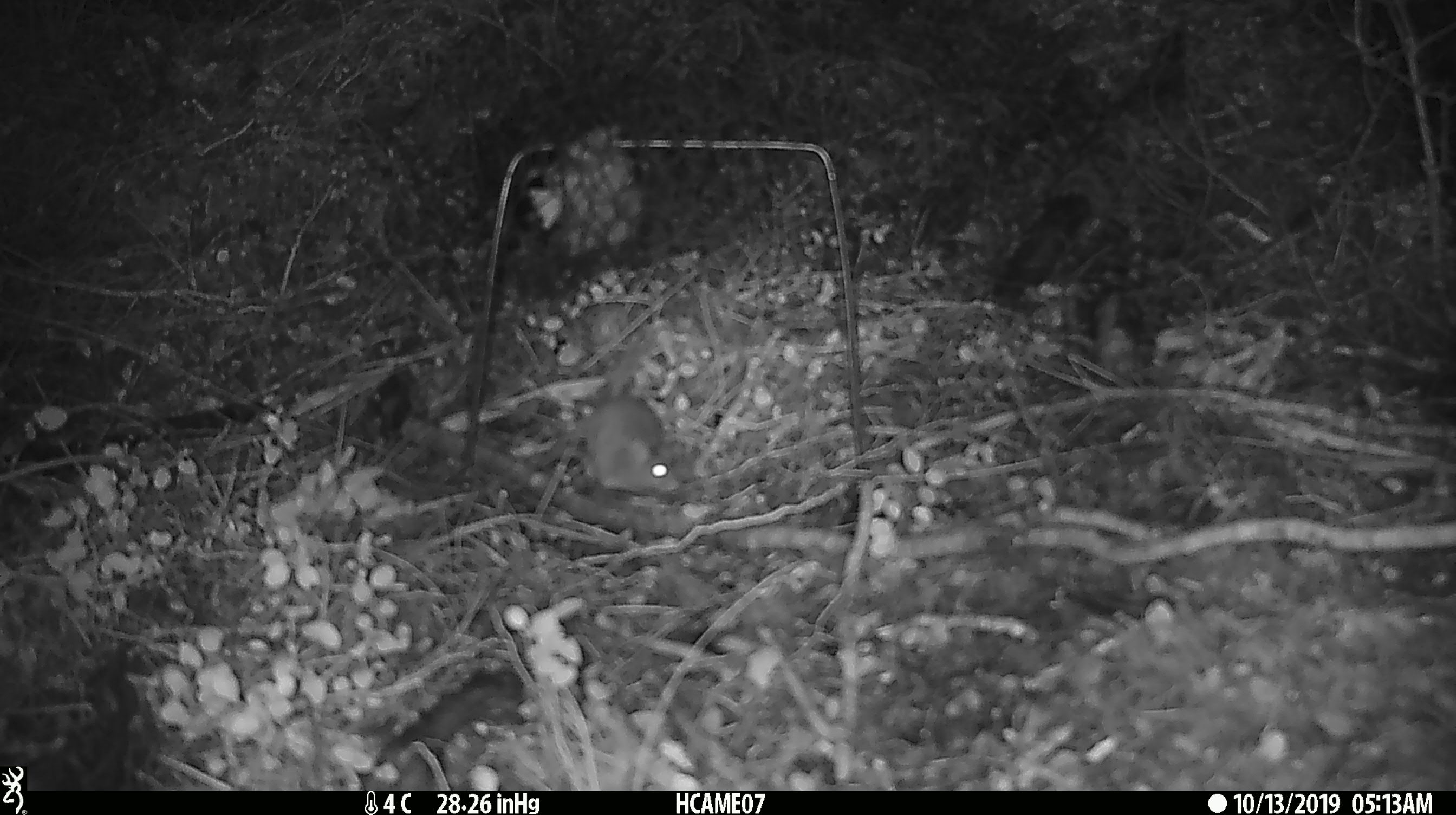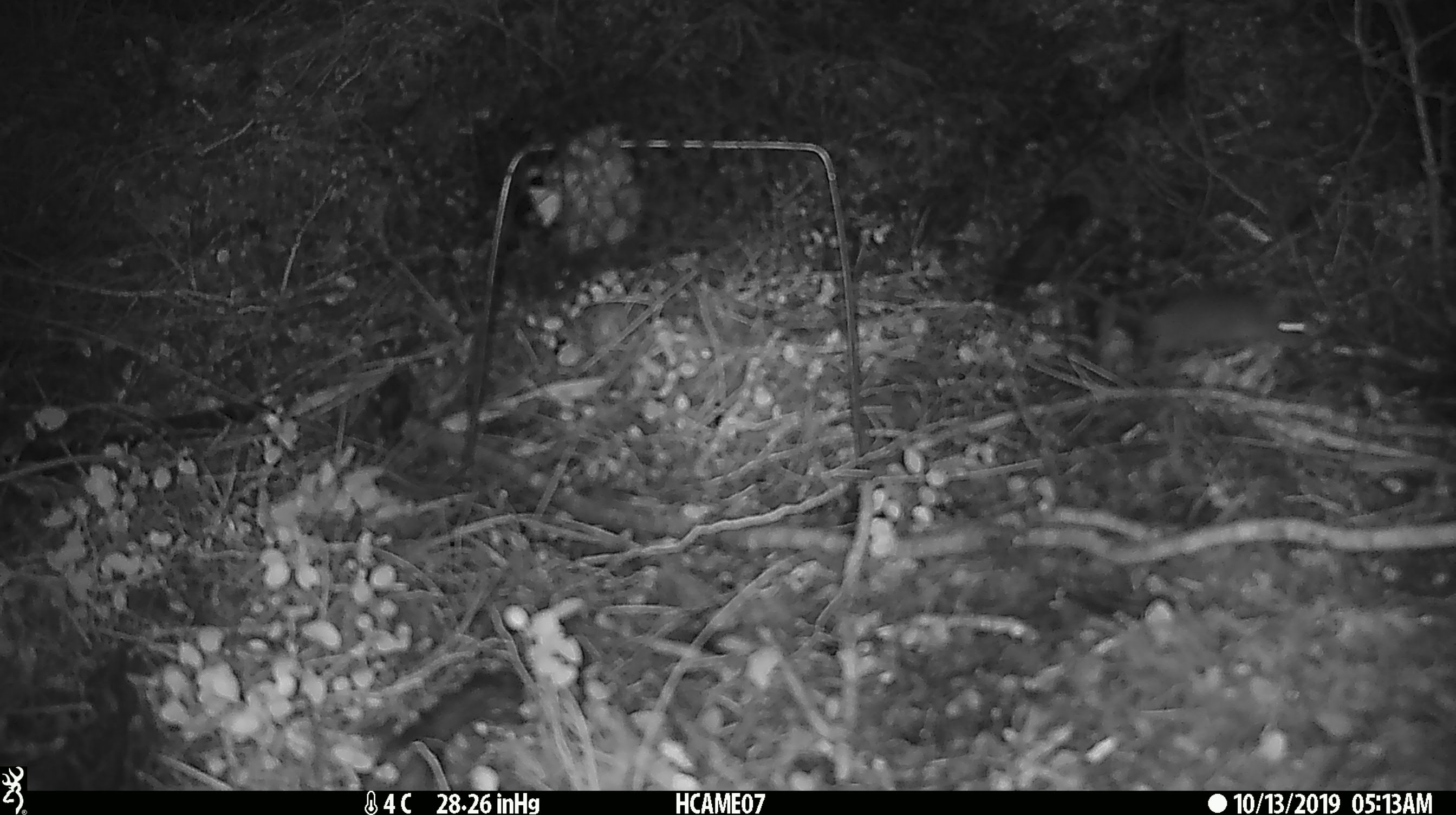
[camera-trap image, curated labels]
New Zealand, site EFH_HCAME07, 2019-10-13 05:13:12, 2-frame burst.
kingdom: Animalia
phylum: Chordata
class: Mammalia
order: Rodentia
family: Muridae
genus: Mus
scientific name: Mus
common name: mouse